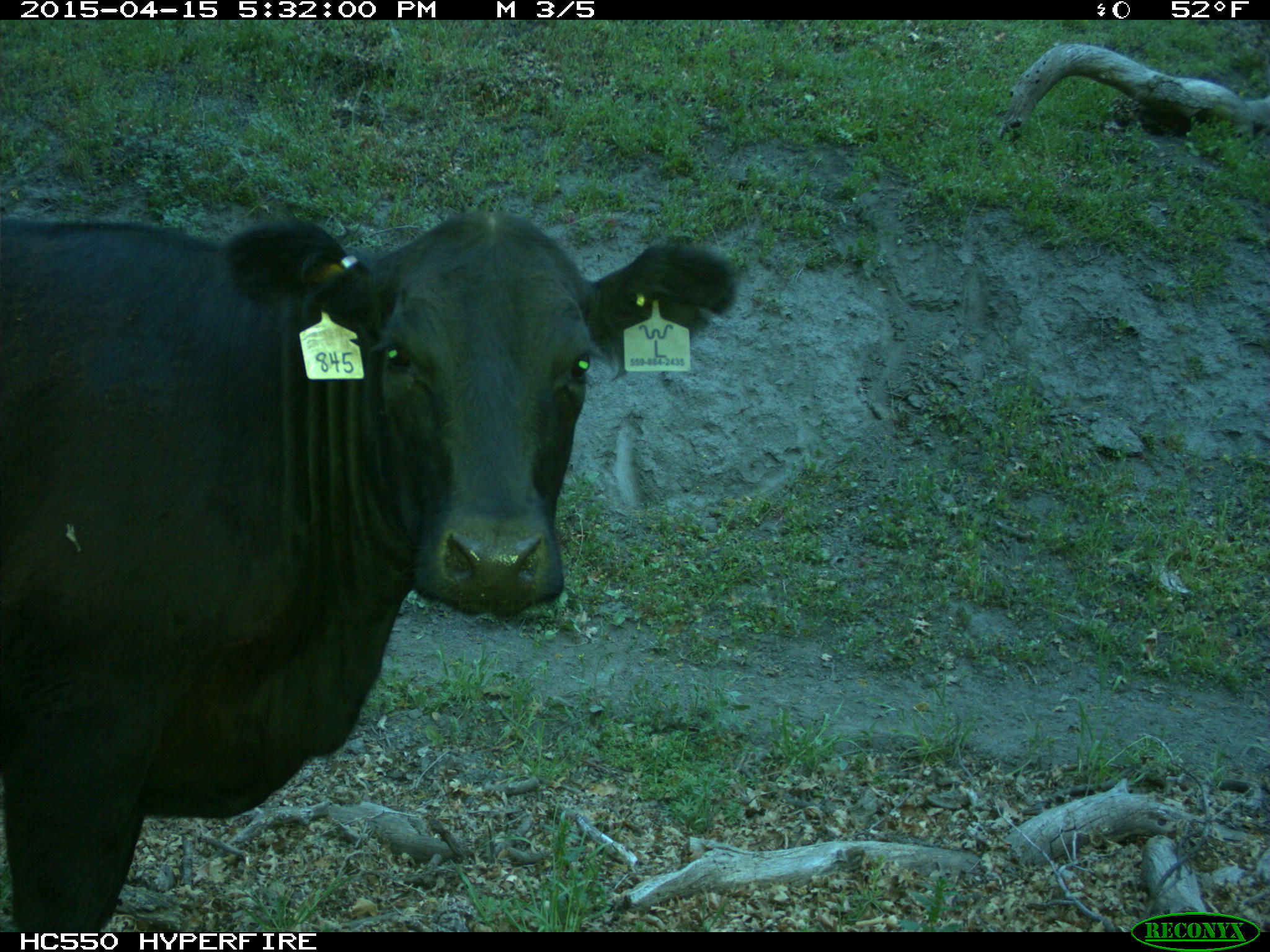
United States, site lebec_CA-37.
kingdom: Animalia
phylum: Chordata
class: Mammalia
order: Artiodactyla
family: Bovidae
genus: Bos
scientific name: Bos taurus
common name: domestic cow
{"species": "Bos taurus (domestic cow)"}